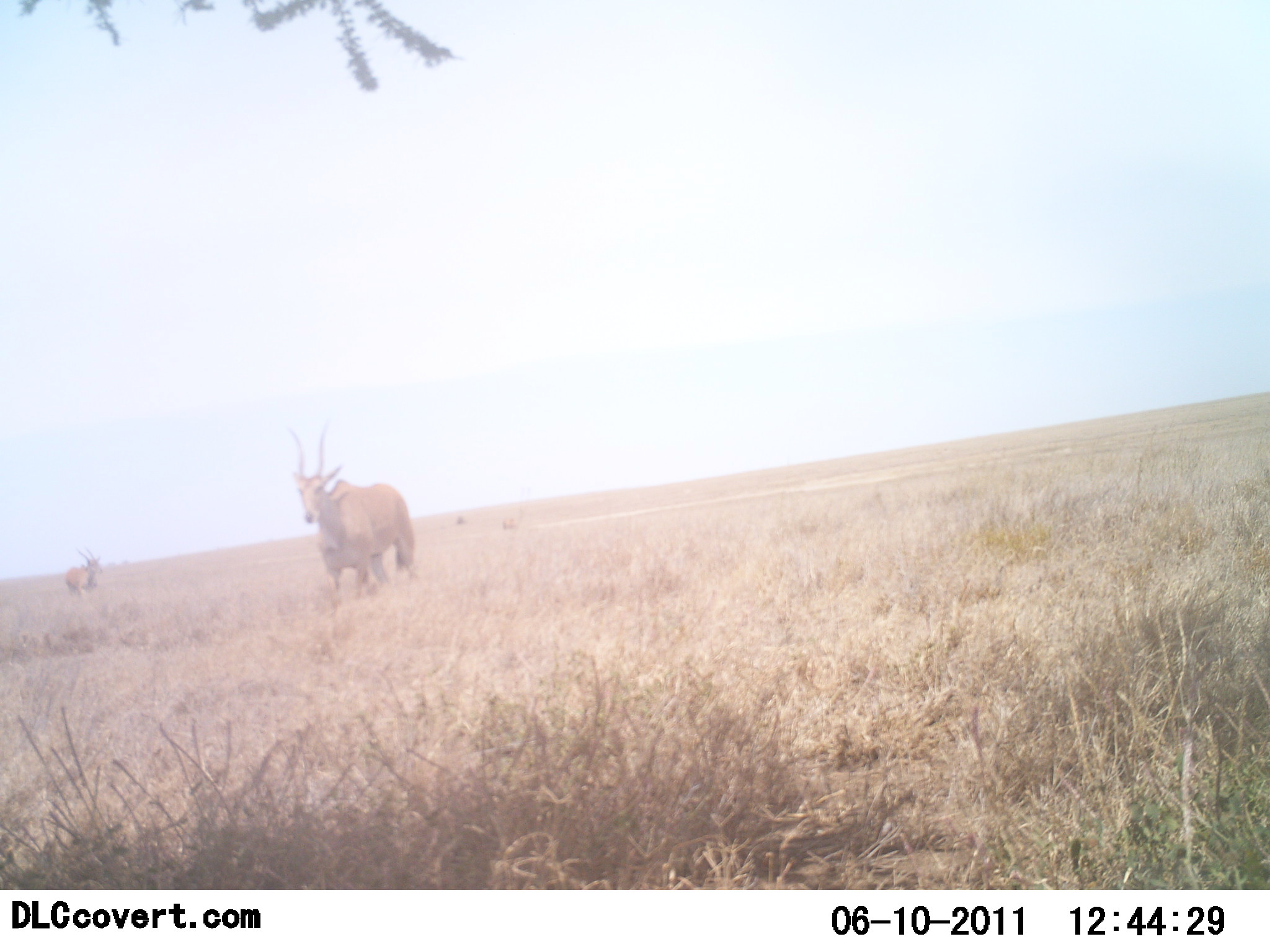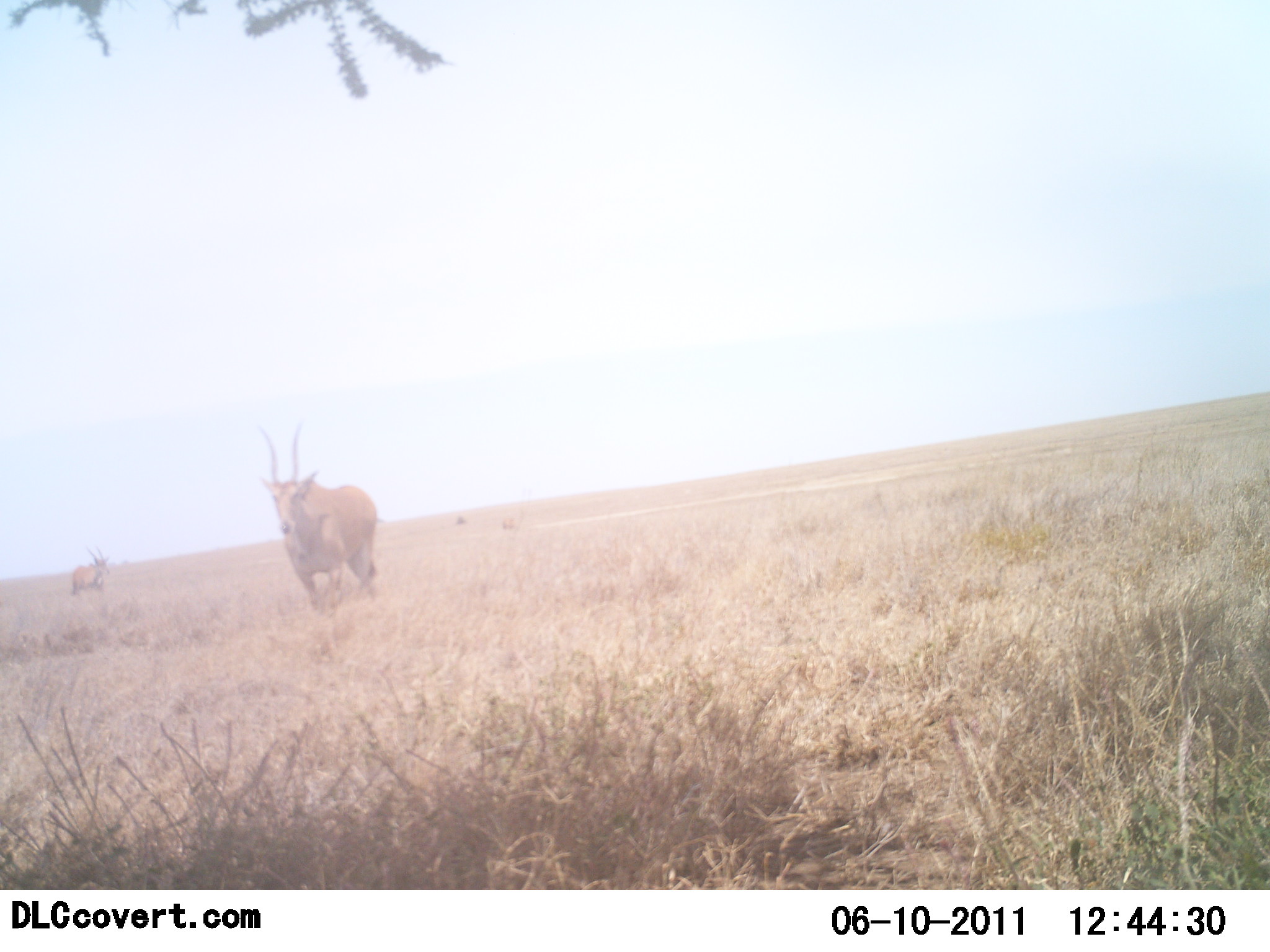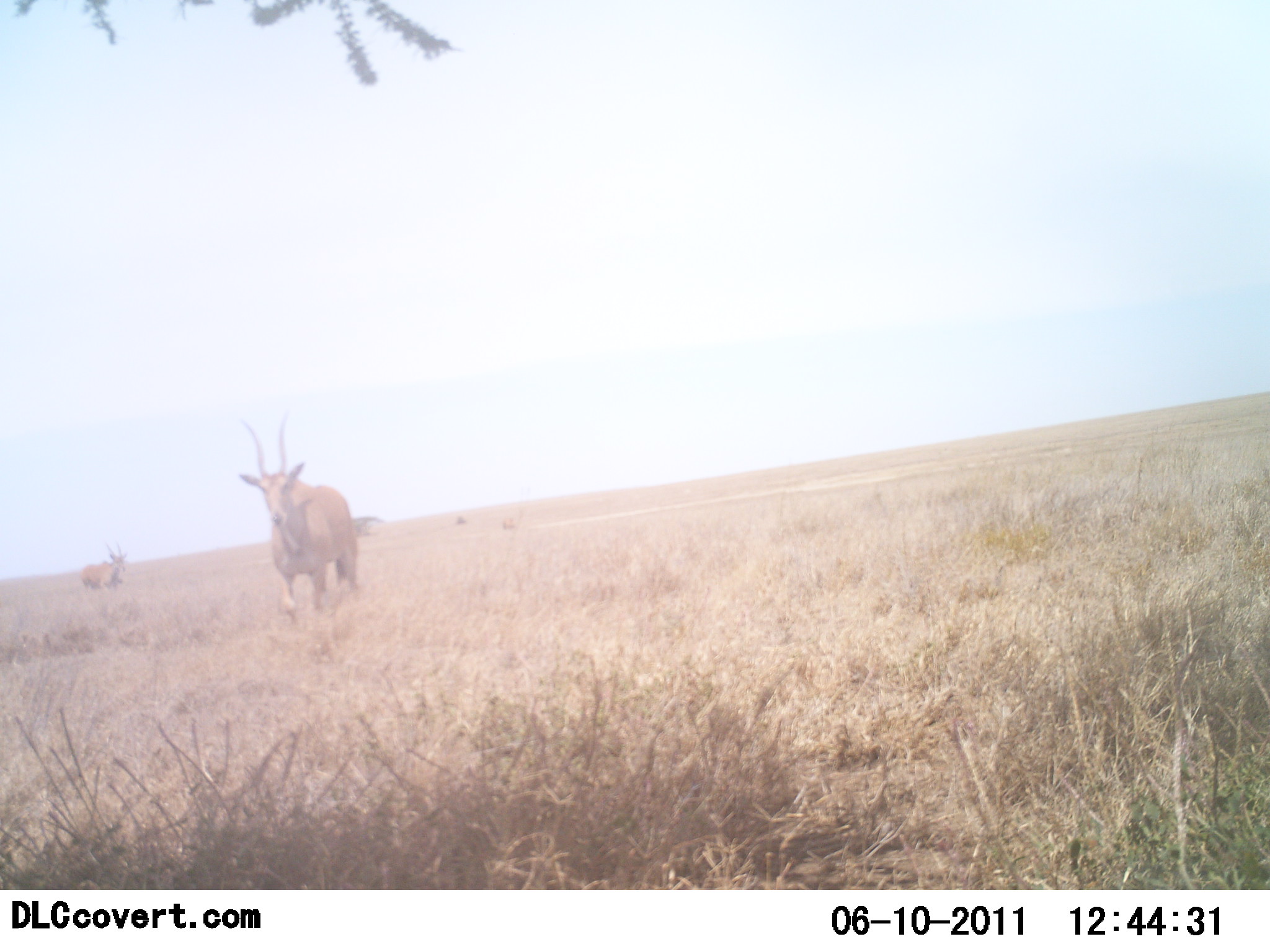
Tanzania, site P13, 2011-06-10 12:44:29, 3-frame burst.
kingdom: Animalia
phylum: Chordata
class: Mammalia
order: Artiodactyla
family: Bovidae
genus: Tragelaphus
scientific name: Tragelaphus oryx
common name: eland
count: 2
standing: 14%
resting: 0%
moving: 86%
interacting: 0%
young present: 0%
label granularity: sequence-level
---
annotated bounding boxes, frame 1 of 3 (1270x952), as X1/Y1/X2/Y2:
animal: 284/420/416/614; 64/547/103/596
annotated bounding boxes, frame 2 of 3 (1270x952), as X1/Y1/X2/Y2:
animal: 254/418/380/613; 70/548/110/596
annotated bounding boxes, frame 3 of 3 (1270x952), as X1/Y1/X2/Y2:
animal: 235/413/381/628; 81/546/130/595